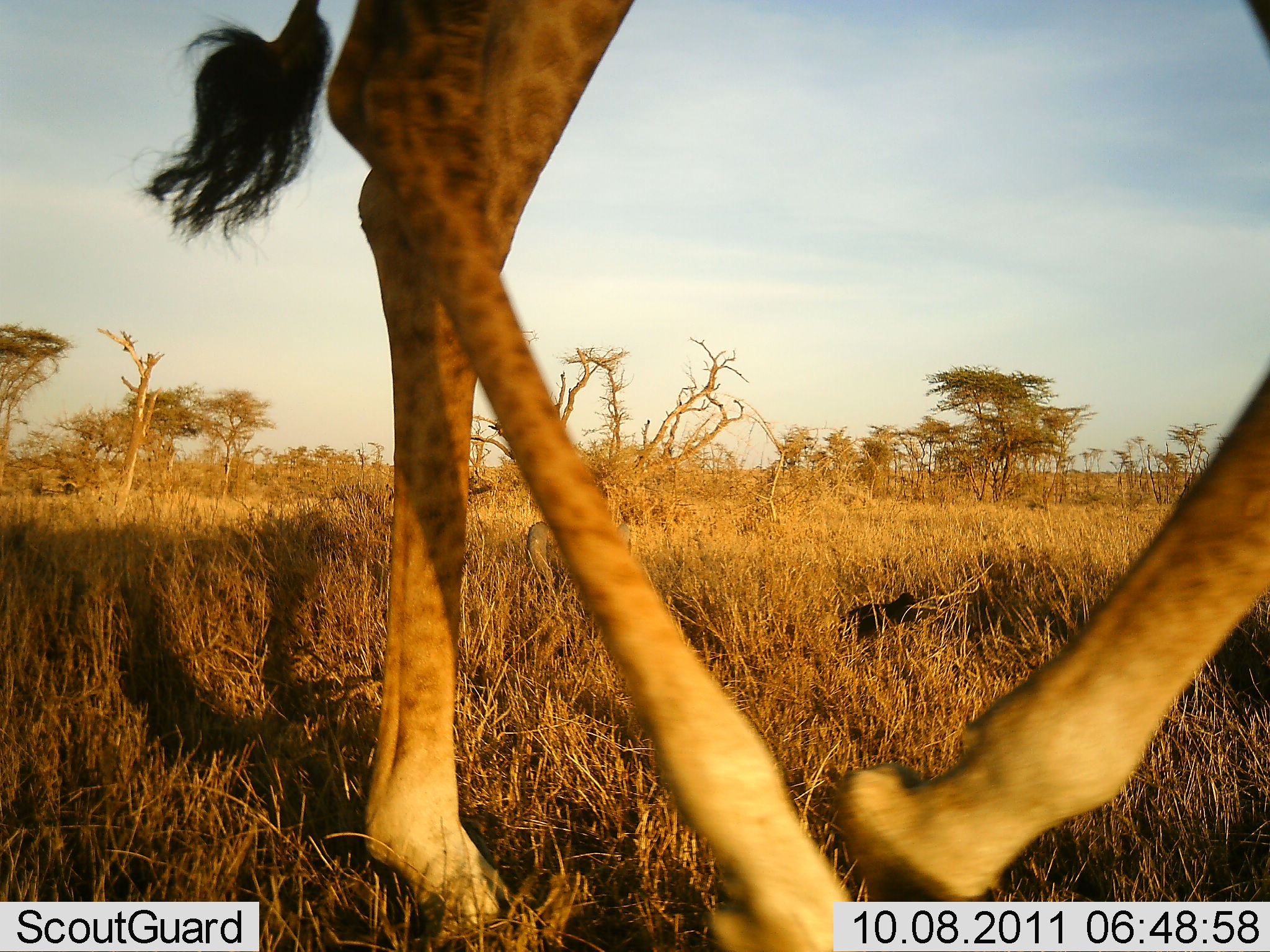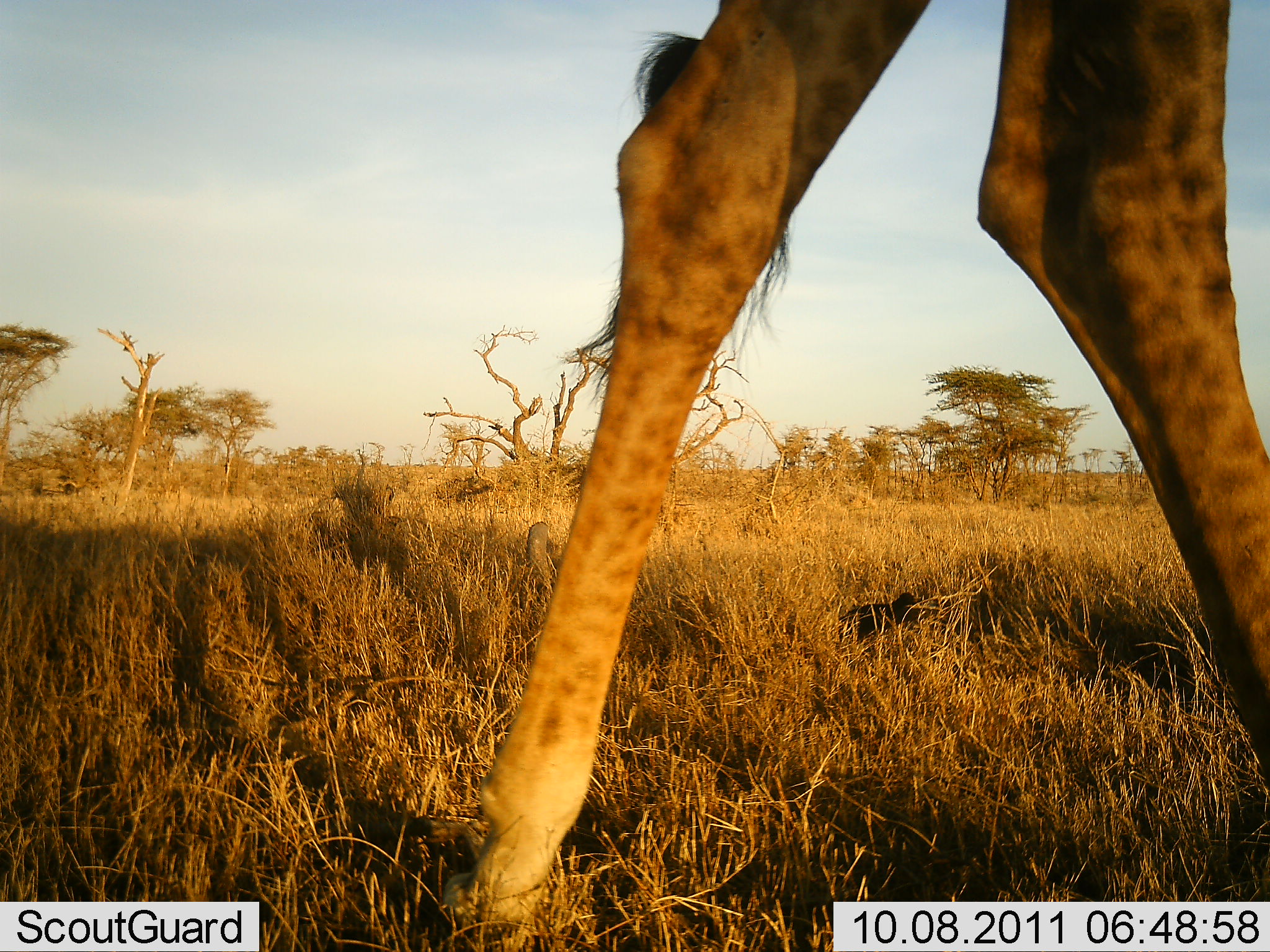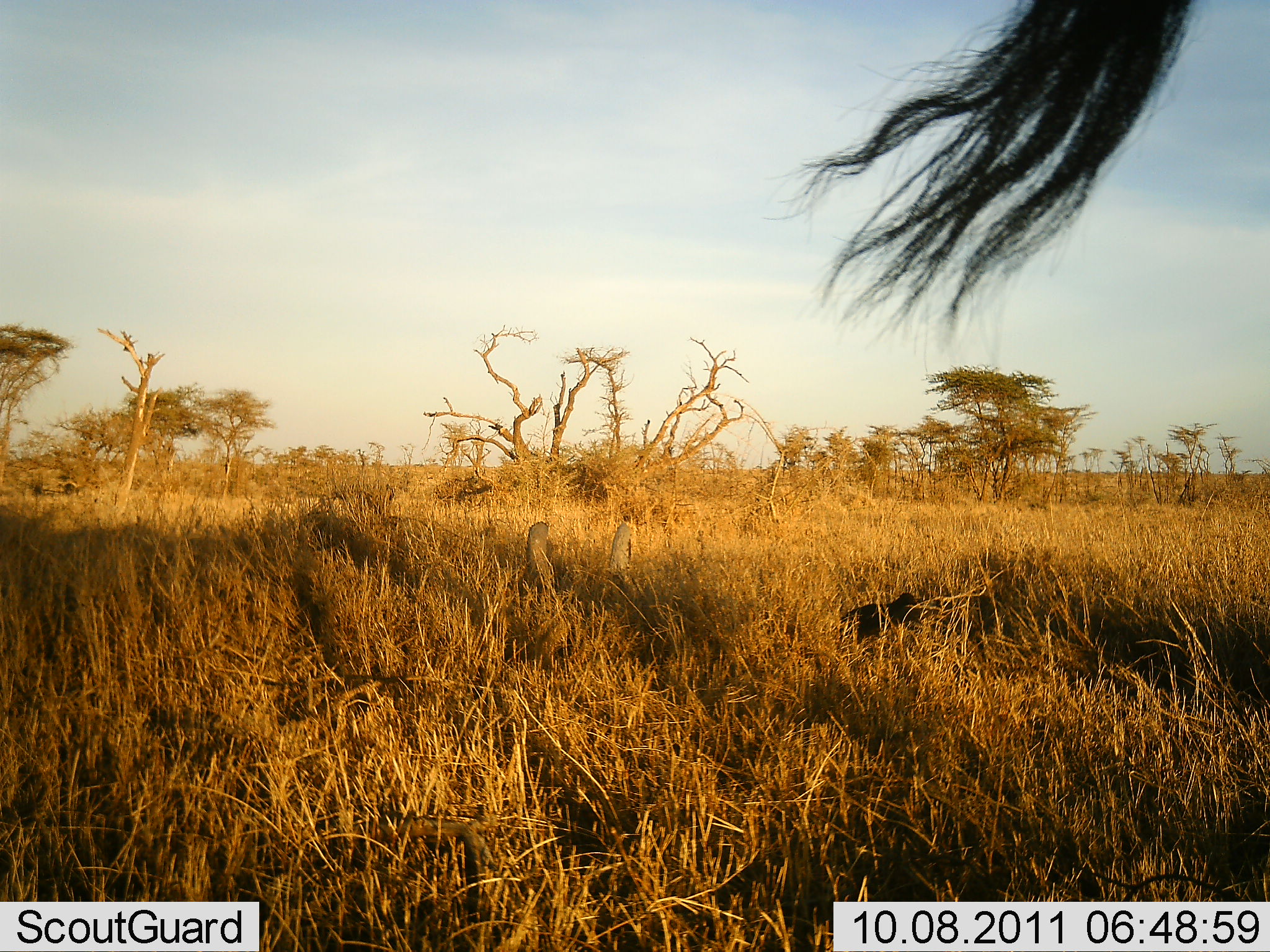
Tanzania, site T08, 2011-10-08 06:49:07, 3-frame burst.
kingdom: Animalia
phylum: Chordata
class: Mammalia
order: Artiodactyla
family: Giraffidae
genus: Giraffa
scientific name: Giraffa camelopardalis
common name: giraffe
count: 1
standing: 0%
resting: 0%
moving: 100%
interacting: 0%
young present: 0%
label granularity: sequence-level